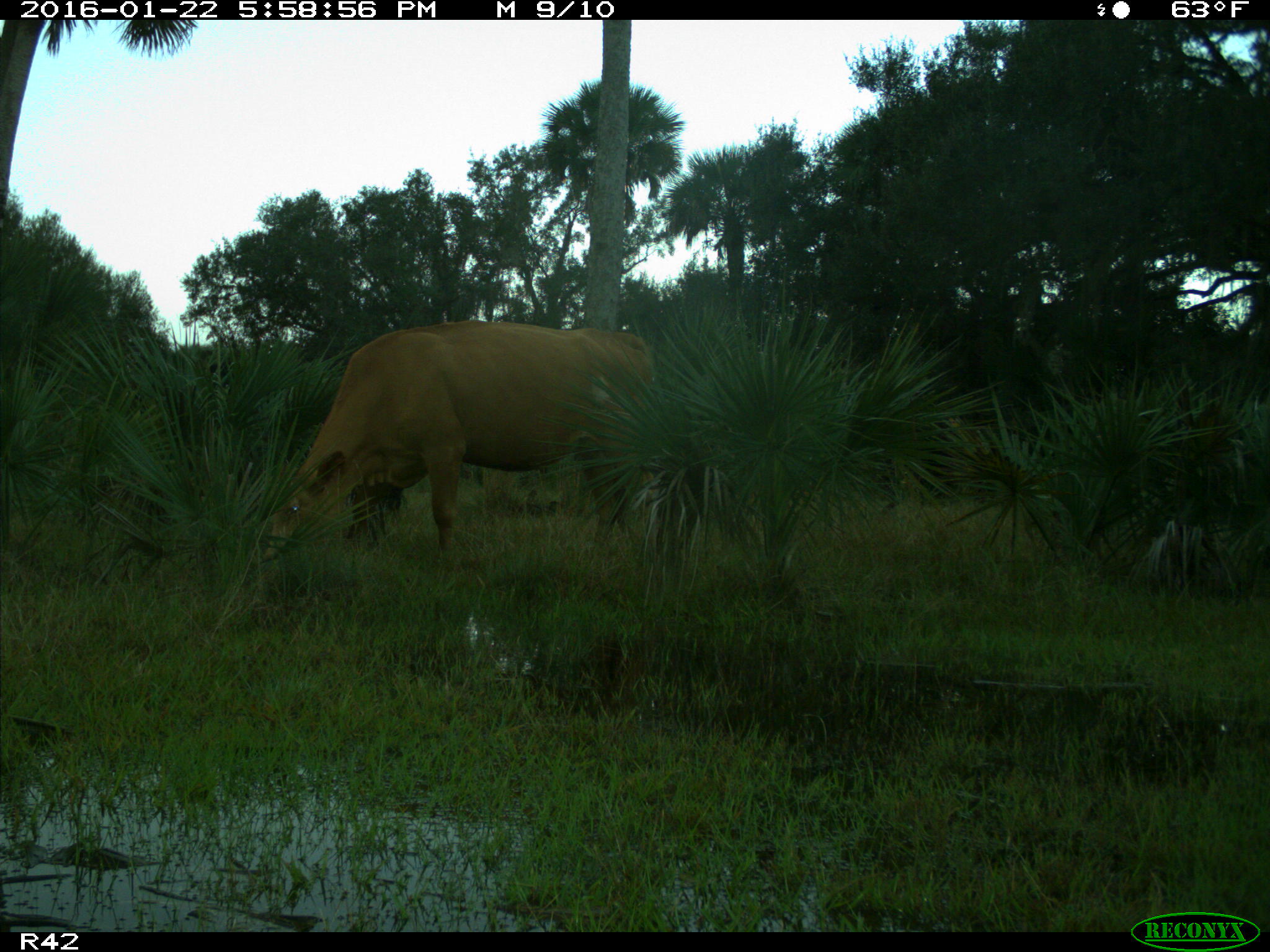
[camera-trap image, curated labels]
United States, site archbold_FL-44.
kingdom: Animalia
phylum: Chordata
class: Mammalia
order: Artiodactyla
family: Bovidae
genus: Bos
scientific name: Bos taurus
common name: domestic cow